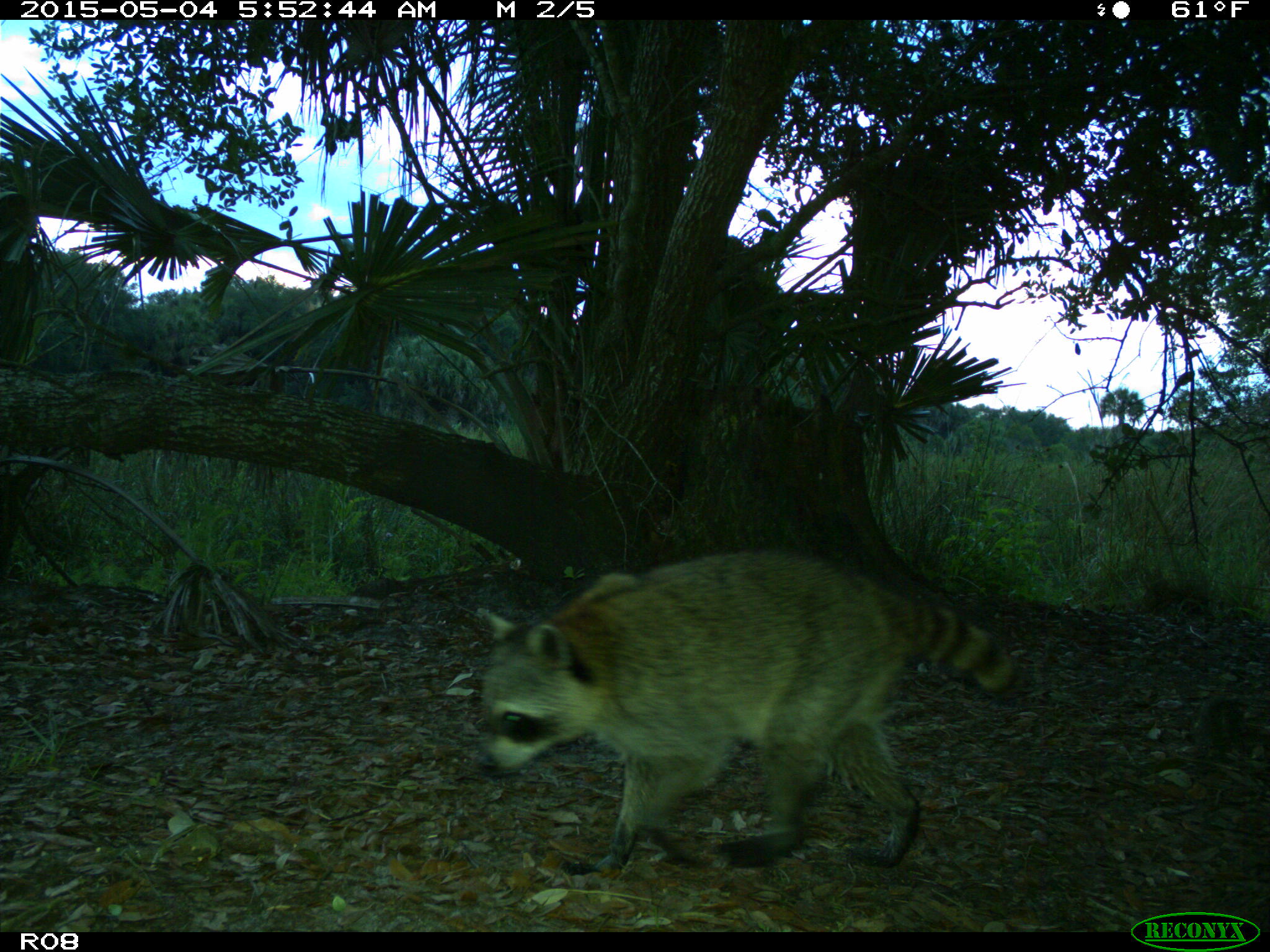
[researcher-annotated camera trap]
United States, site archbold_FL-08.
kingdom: Animalia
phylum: Chordata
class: Mammalia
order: Carnivora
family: Procyonidae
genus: Procyon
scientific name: Procyon lotor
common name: common raccoon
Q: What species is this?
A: Procyon lotor (common raccoon).